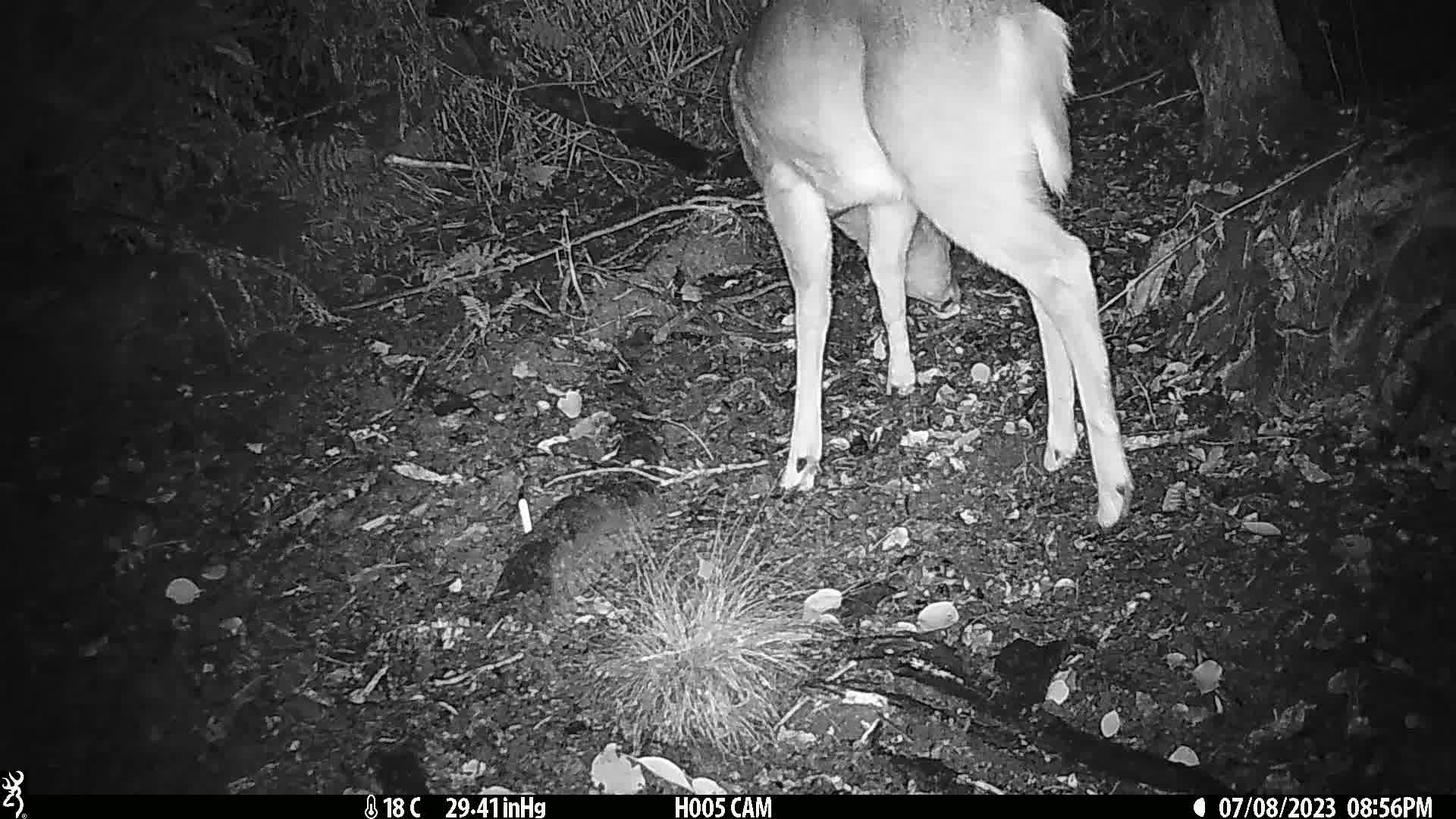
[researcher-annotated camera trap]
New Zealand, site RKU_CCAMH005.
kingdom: Animalia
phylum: Chordata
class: Mammalia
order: Artiodactyla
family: Cervidae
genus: Odocoileus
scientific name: Odocoileus virginianus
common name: white-tailed deer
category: white tailed deer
White tailed deer (white-tailed deer) (Odocoileus virginianus).